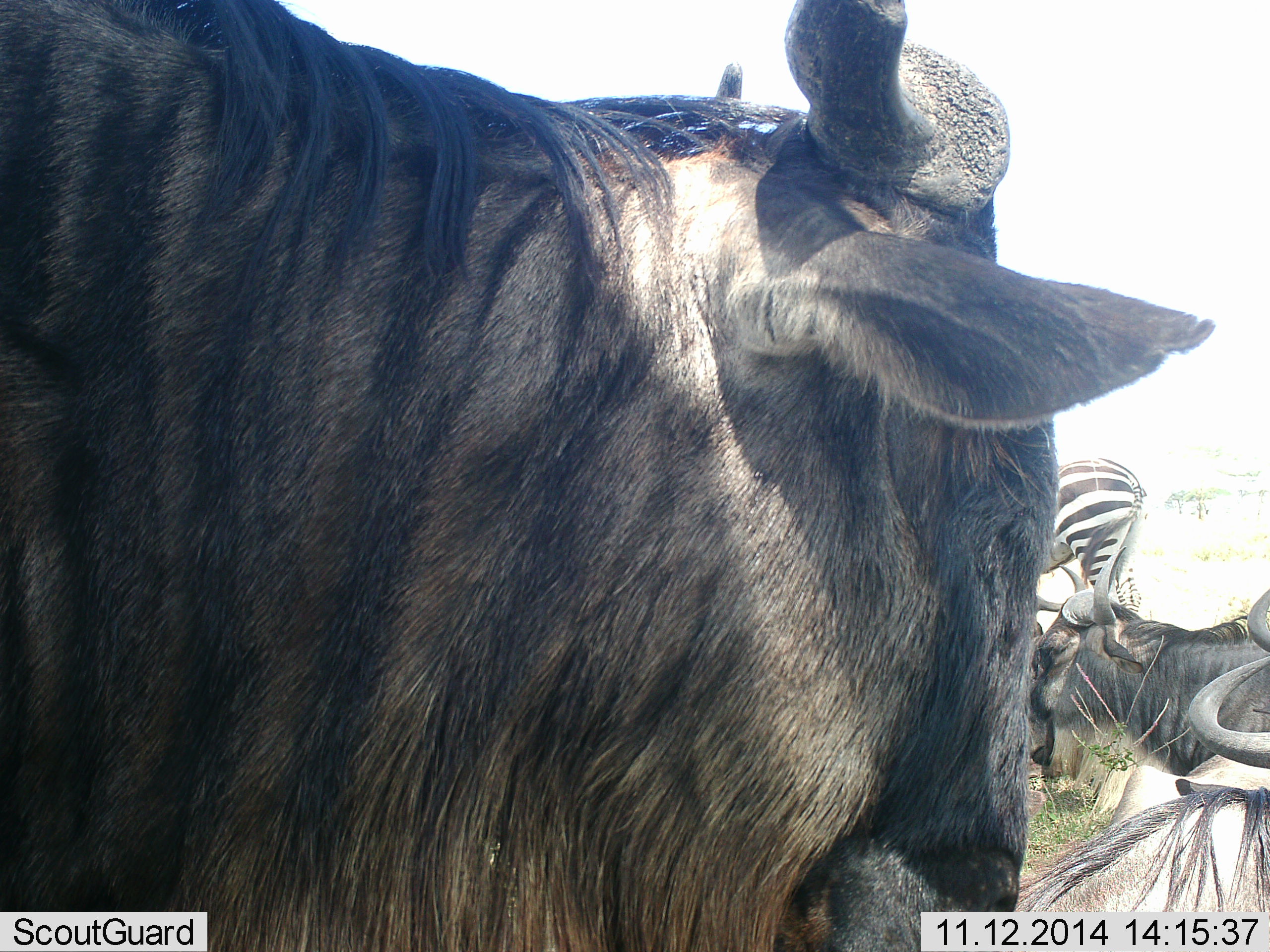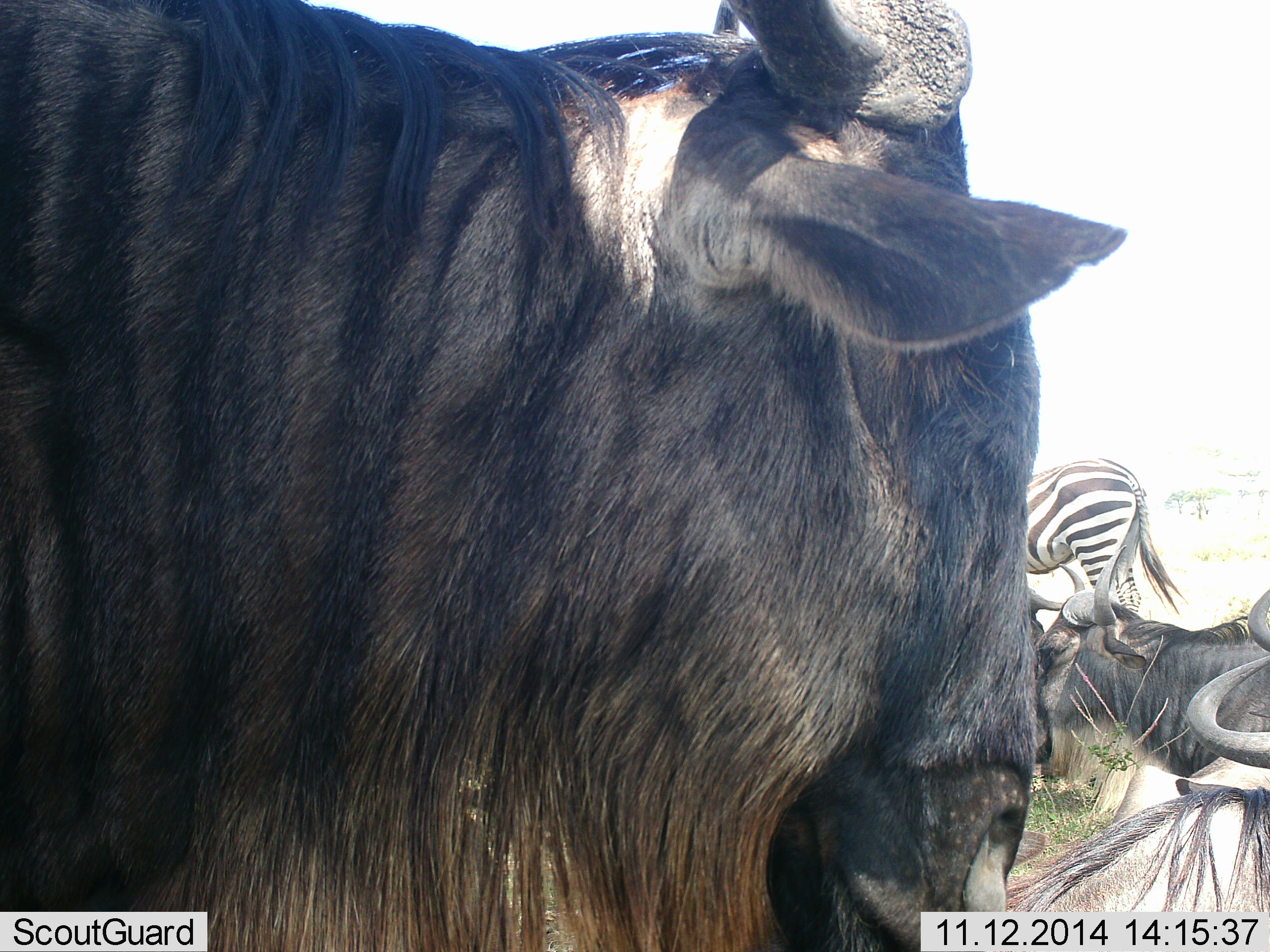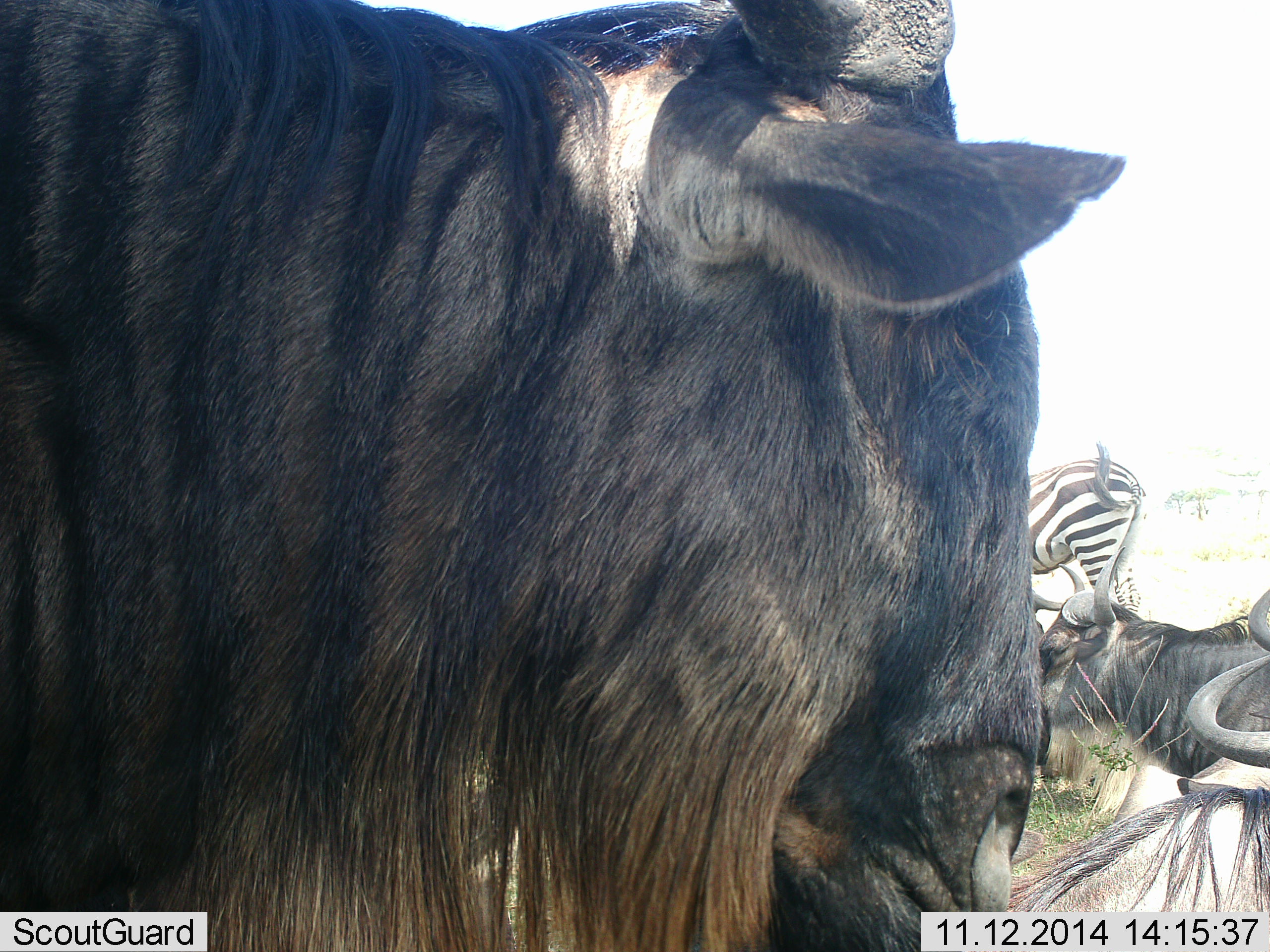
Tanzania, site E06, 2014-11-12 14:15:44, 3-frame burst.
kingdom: Animalia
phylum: Chordata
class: Mammalia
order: Artiodactyla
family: Bovidae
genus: Connochaetes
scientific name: Connochaetes taurinus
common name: blue wildebeest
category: wildebeest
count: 3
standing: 90%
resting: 60%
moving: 0%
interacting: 0%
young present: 0%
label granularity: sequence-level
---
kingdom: Animalia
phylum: Chordata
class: Mammalia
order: Perissodactyla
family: Equidae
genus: Equus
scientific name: Equus quagga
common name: plains zebra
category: zebra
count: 1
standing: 100%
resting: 0%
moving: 0%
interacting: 0%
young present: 0%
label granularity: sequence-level